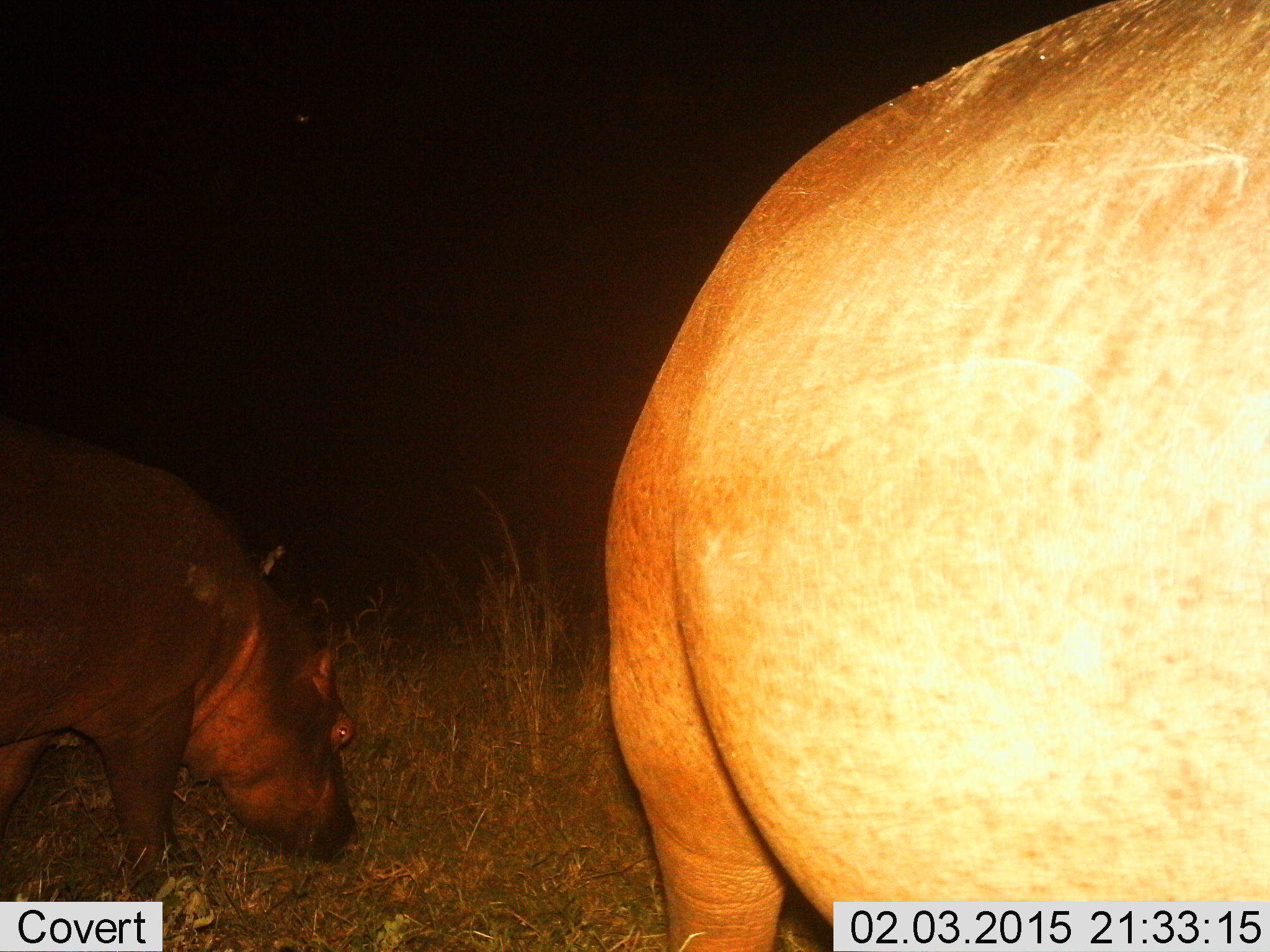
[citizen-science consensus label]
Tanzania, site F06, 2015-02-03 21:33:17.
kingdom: Animalia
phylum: Chordata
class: Mammalia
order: Artiodactyla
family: Hippopotamidae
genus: Hippopotamus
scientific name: Hippopotamus amphibius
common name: hippopotamus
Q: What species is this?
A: Hippopotamus (Hippopotamus amphibius).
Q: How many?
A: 2.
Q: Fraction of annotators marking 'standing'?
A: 50%.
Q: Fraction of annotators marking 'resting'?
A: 0%.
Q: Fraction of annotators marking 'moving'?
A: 30%.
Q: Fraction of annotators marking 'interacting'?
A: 0%.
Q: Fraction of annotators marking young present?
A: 10%.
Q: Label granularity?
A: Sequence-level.